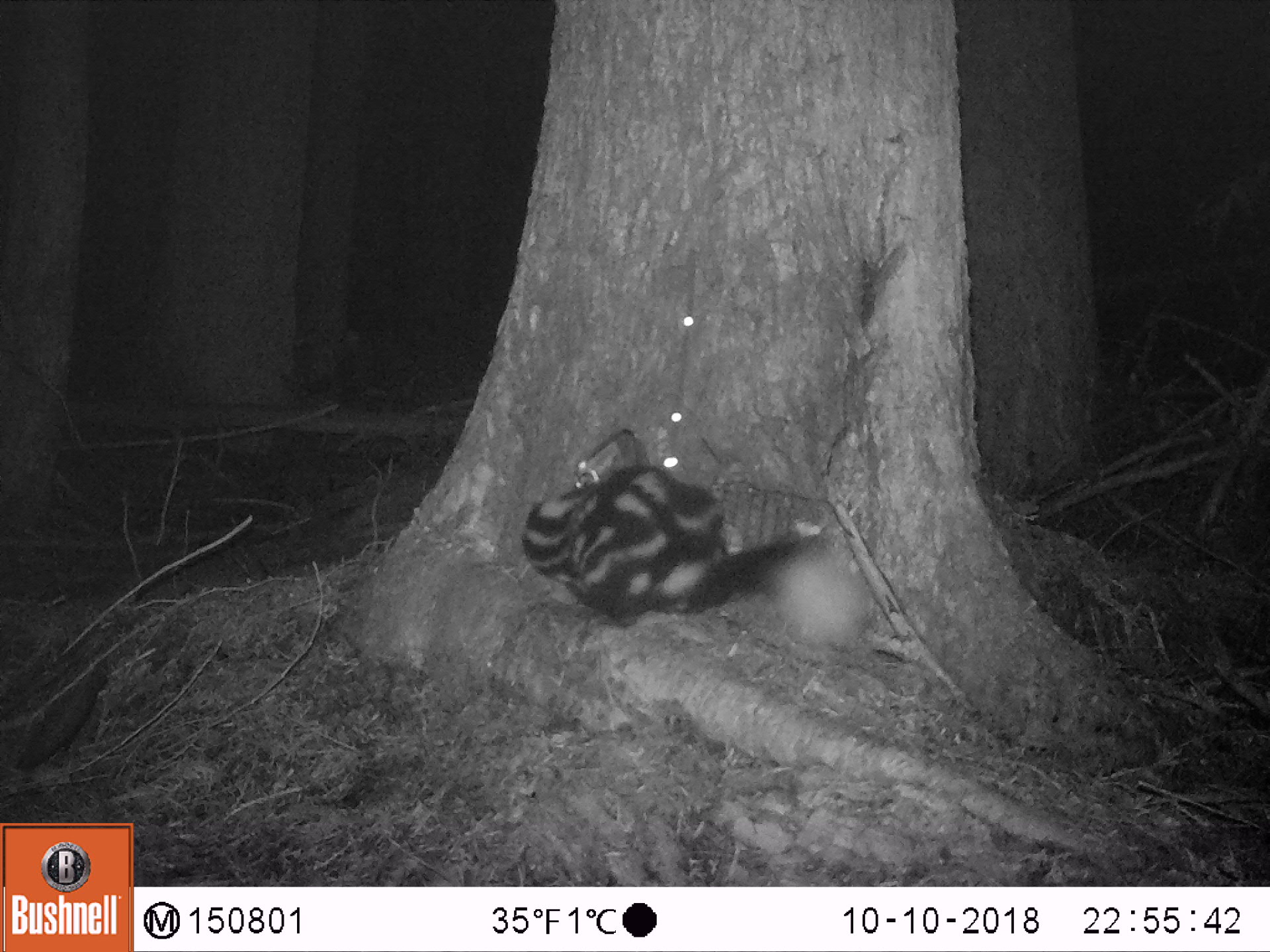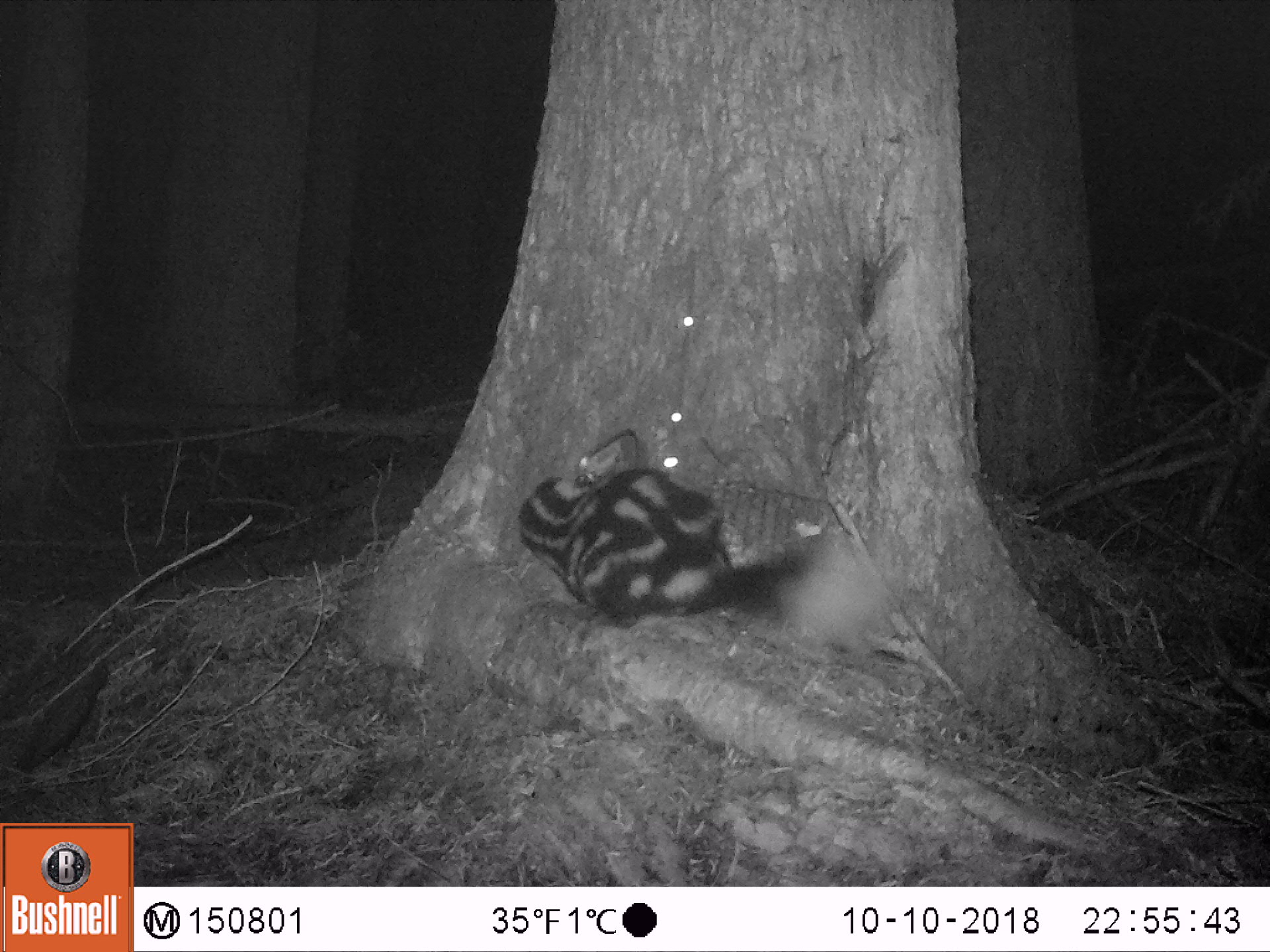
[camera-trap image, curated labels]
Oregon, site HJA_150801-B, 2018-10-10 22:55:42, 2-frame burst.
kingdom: Animalia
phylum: Chordata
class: Mammalia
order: Carnivora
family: Mephitidae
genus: Spilogale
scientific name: Spilogale gracilis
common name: western spotted skunk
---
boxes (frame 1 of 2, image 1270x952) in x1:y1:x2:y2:
western spotted skunk: 526:436:904:680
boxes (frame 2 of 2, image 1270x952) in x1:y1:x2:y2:
western spotted skunk: 501:465:923:676